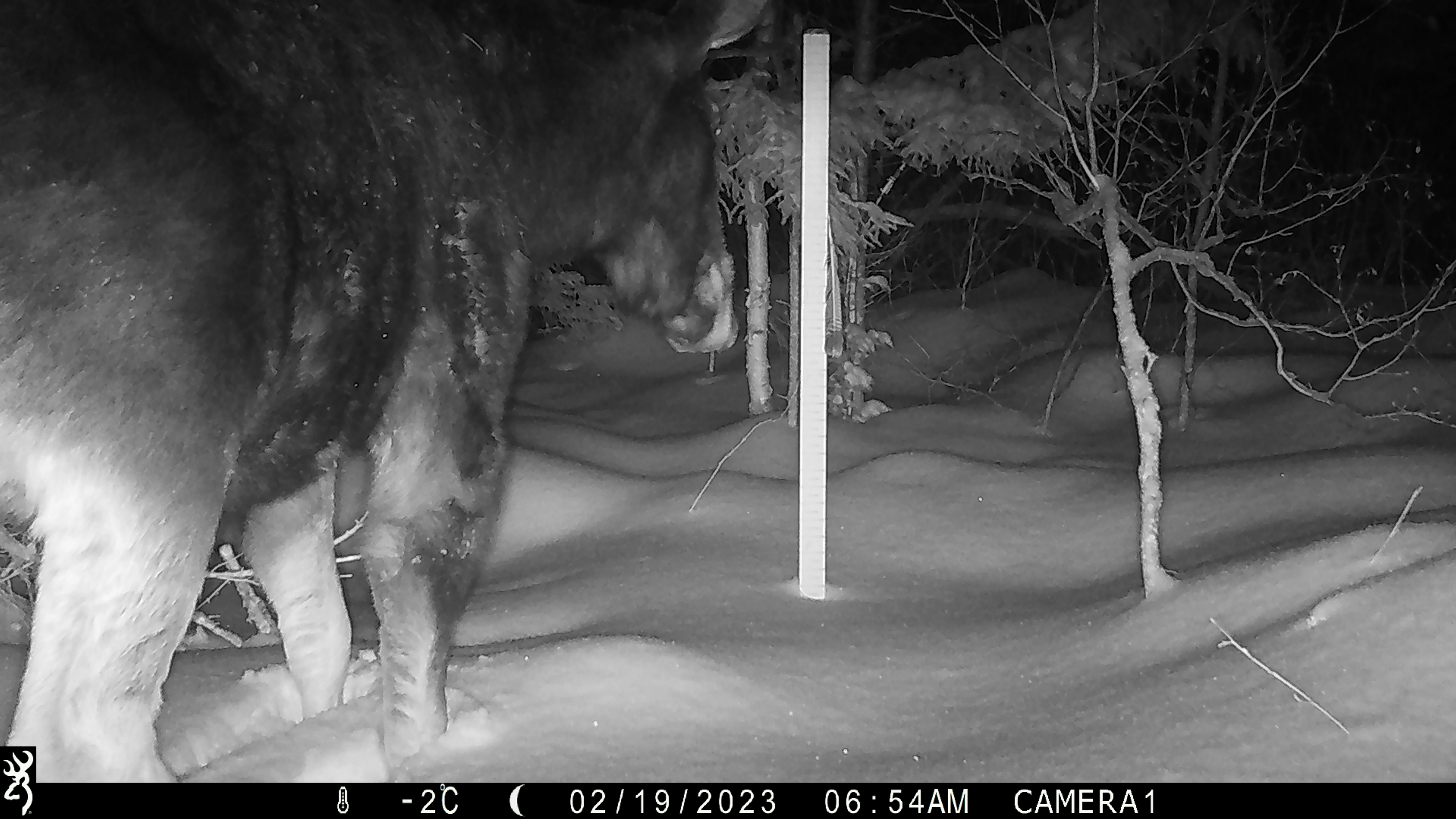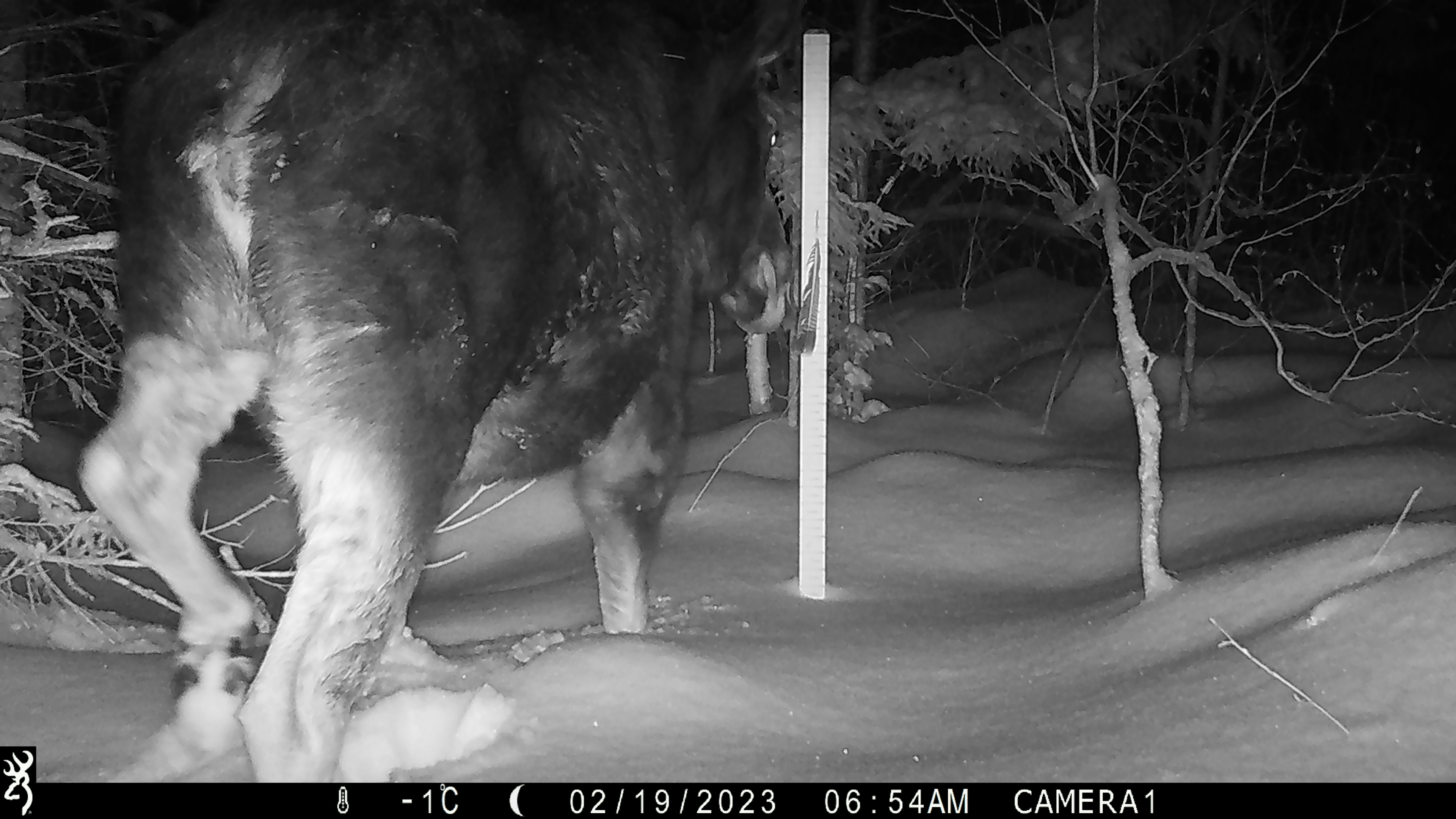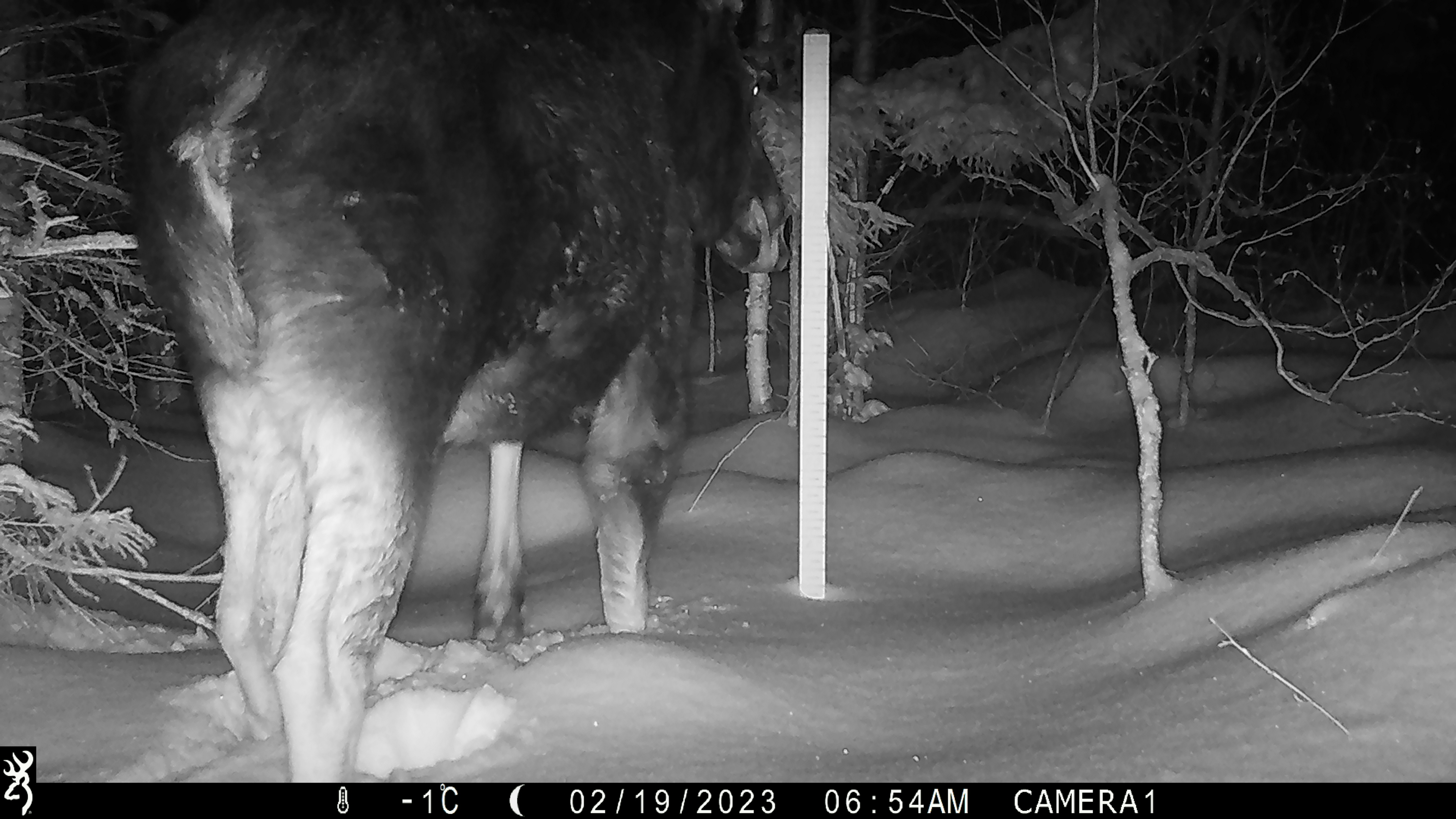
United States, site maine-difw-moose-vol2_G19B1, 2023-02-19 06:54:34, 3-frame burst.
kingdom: Animalia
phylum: Chordata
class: Mammalia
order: Artiodactyla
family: Cervidae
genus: Alces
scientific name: Alces alces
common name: moose